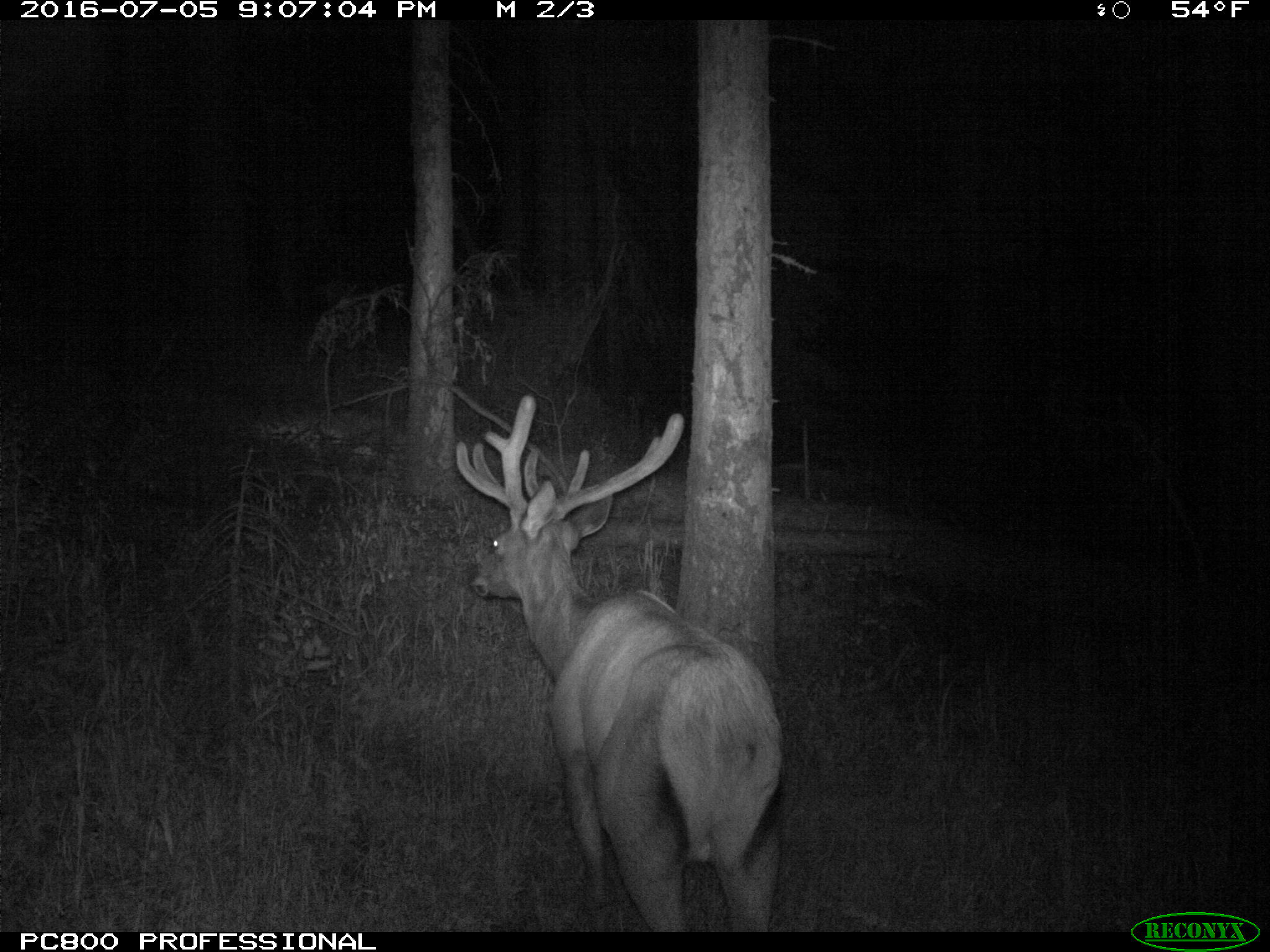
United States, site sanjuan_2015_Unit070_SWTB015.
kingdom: Animalia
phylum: Chordata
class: Mammalia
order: Artiodactyla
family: Cervidae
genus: Cervus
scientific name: Cervus elaphus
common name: red deer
Cervus elaphus (red deer).